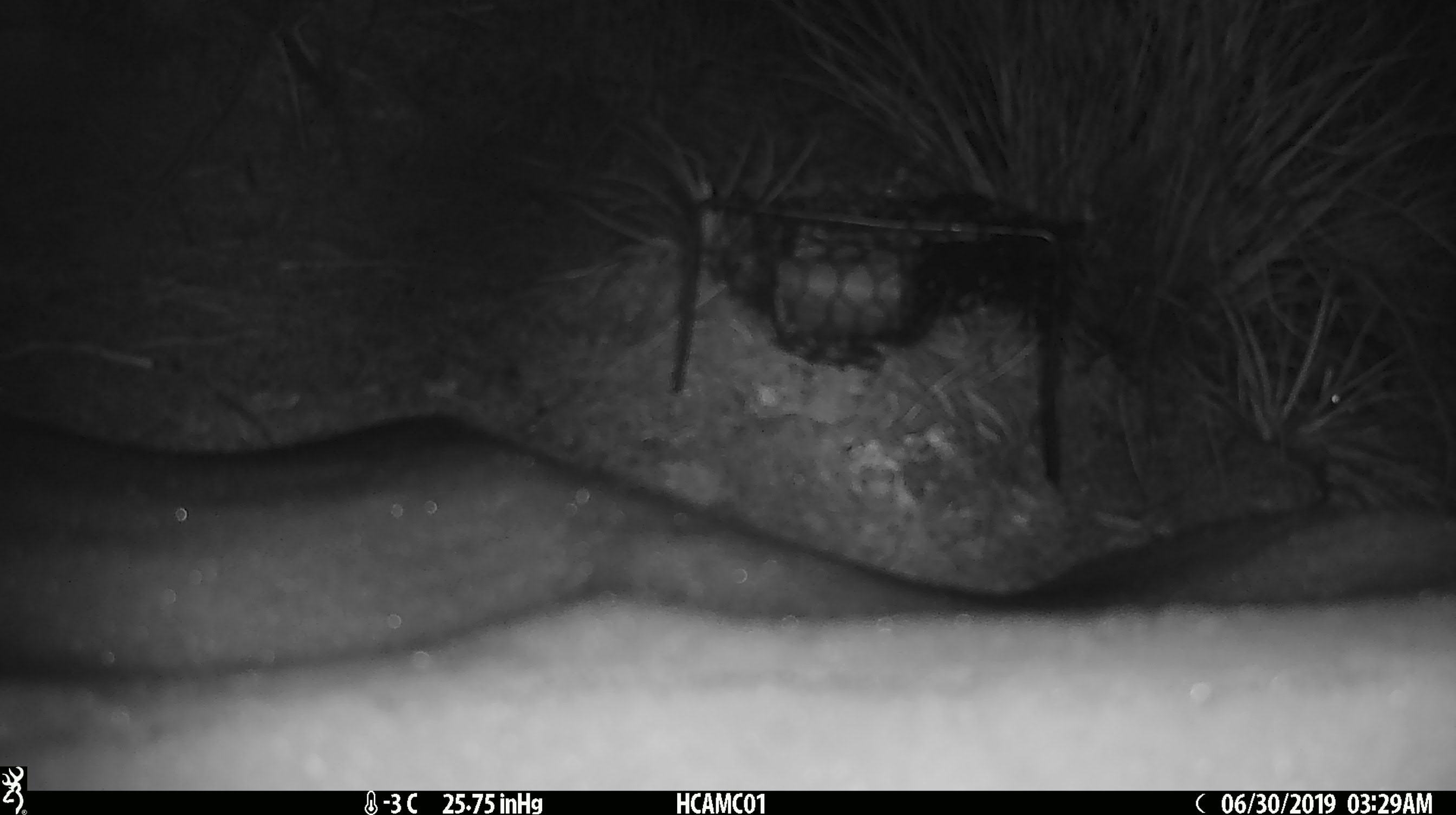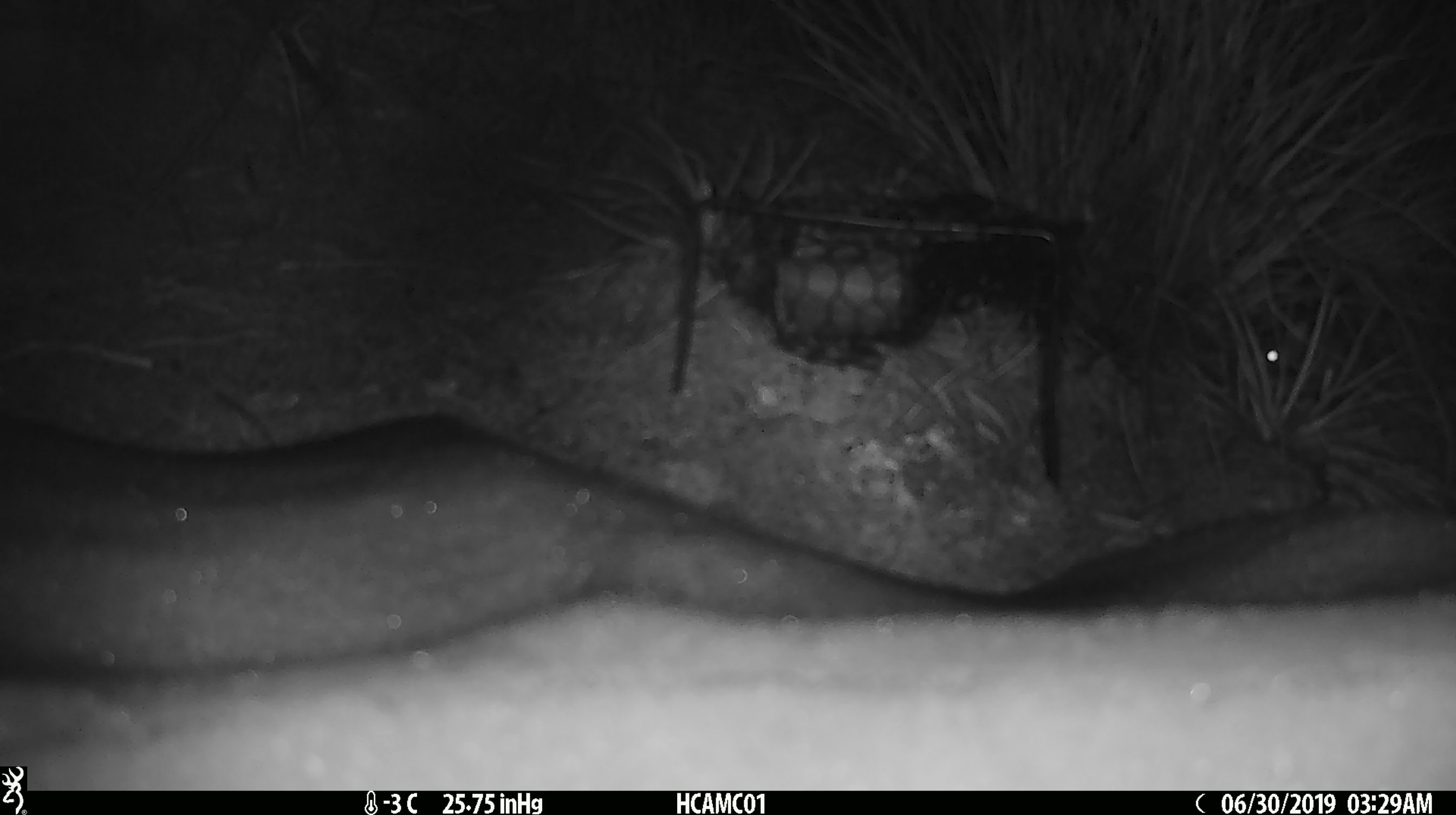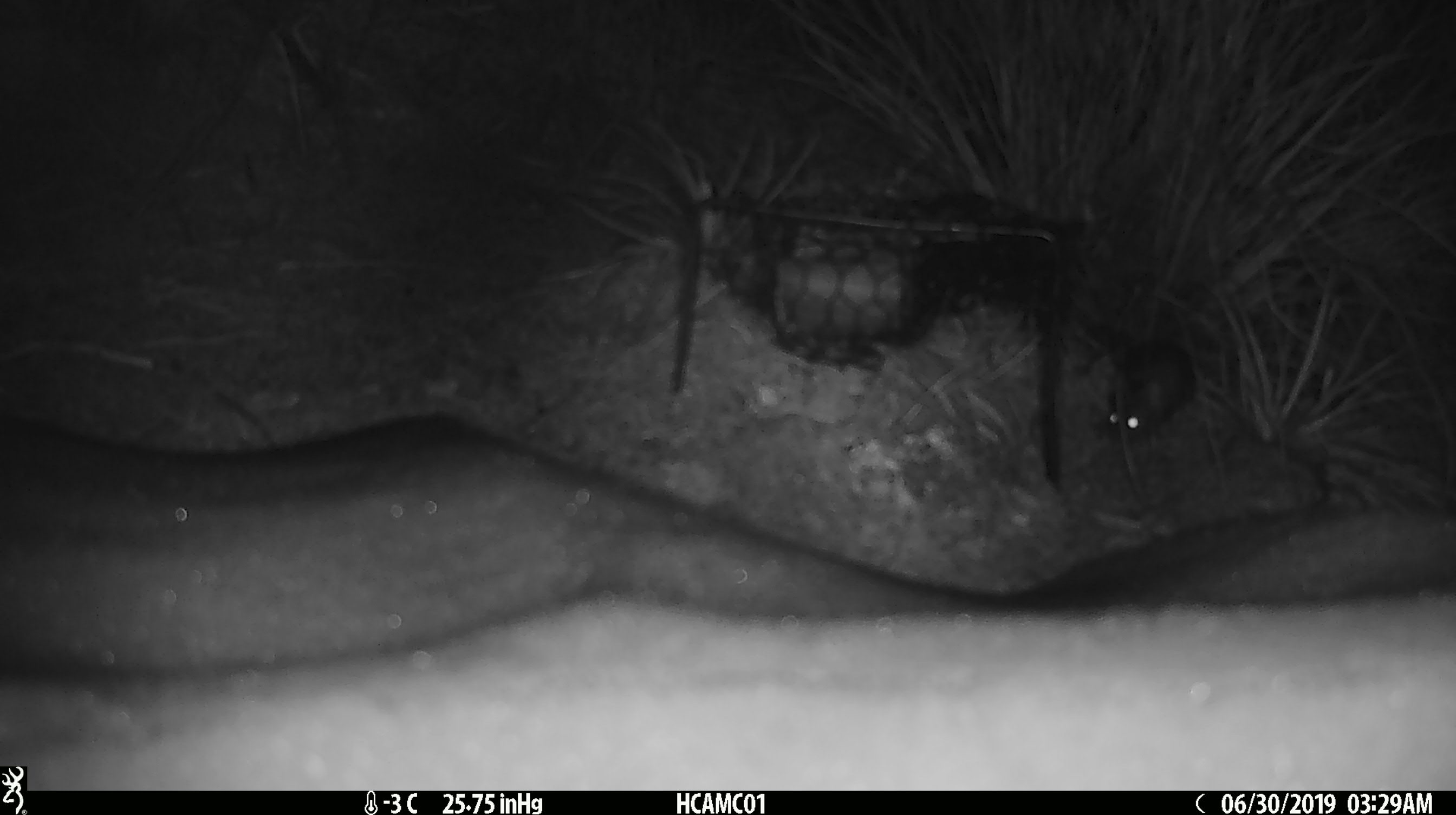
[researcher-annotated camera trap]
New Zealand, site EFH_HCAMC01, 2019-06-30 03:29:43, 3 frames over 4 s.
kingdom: Animalia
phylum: Chordata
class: Mammalia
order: Rodentia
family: Muridae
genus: Mus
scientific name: Mus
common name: mouse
Mouse (Mus).